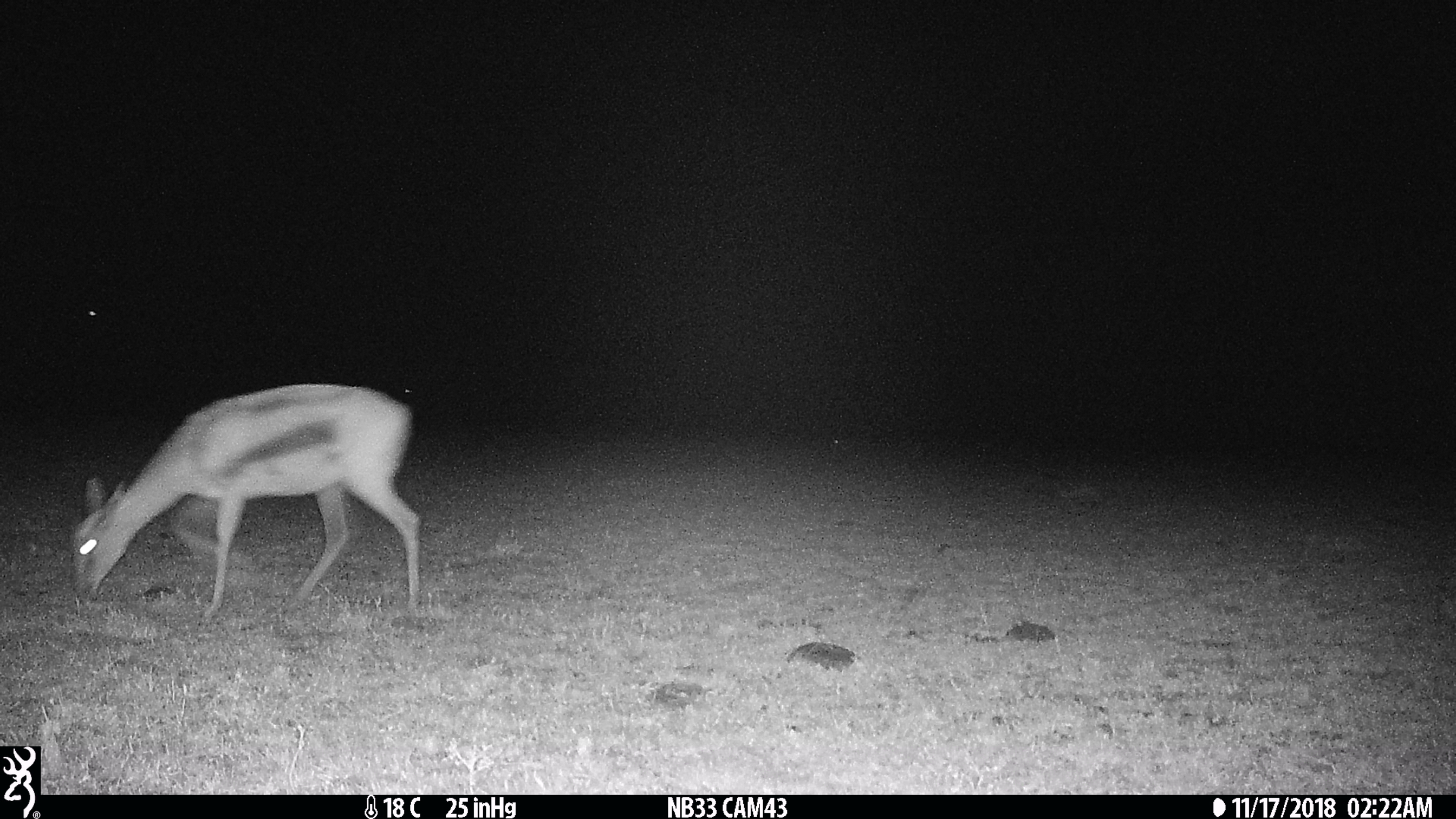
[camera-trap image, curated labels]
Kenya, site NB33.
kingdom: Animalia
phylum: Chordata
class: Mammalia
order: Artiodactyla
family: Bovidae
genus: Eudorcas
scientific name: Eudorcas thomsonii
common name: thomon's gazelle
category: gazelle thomsons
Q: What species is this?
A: Gazelle thomsons (thomon's gazelle) (Eudorcas thomsonii).